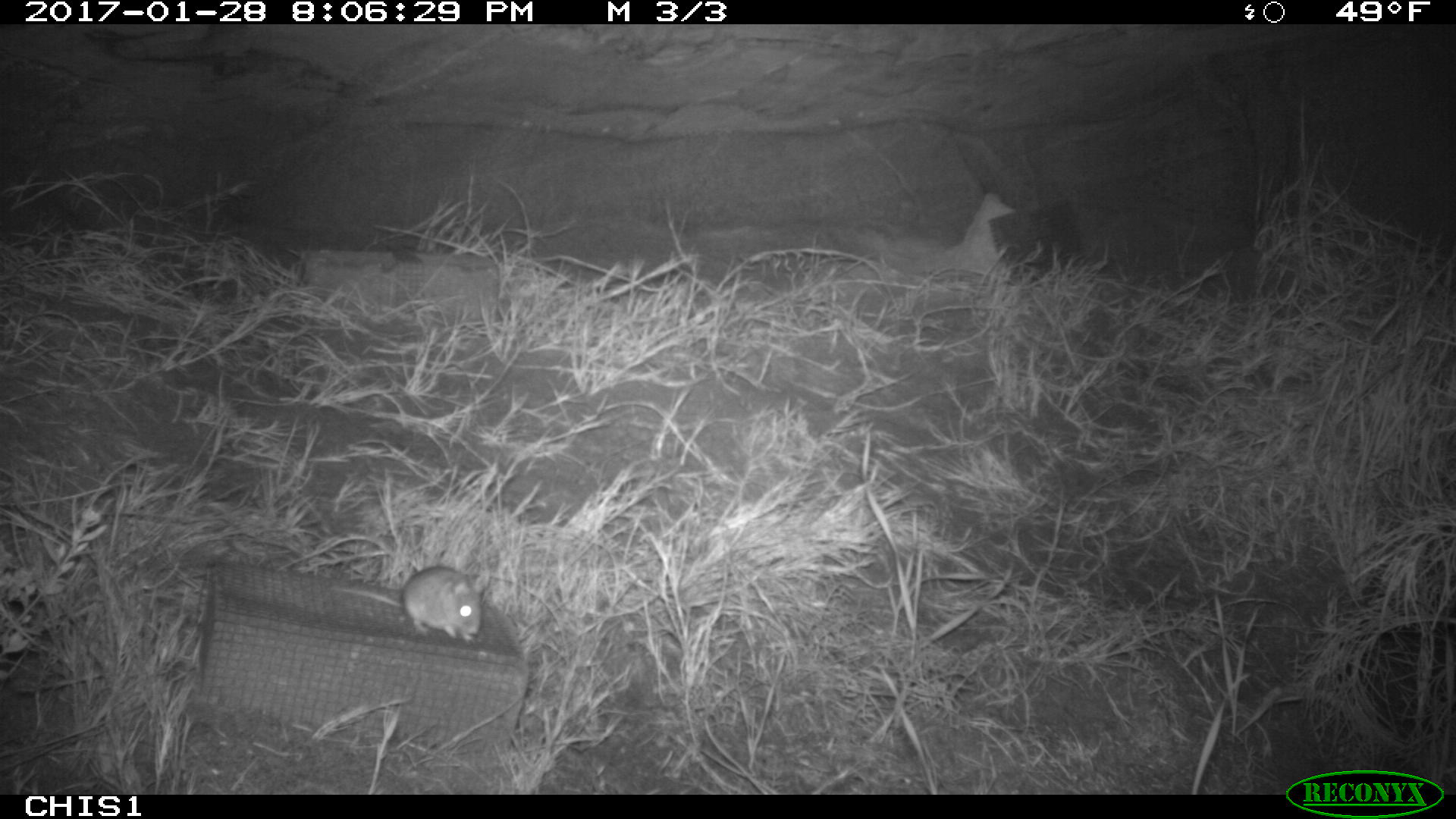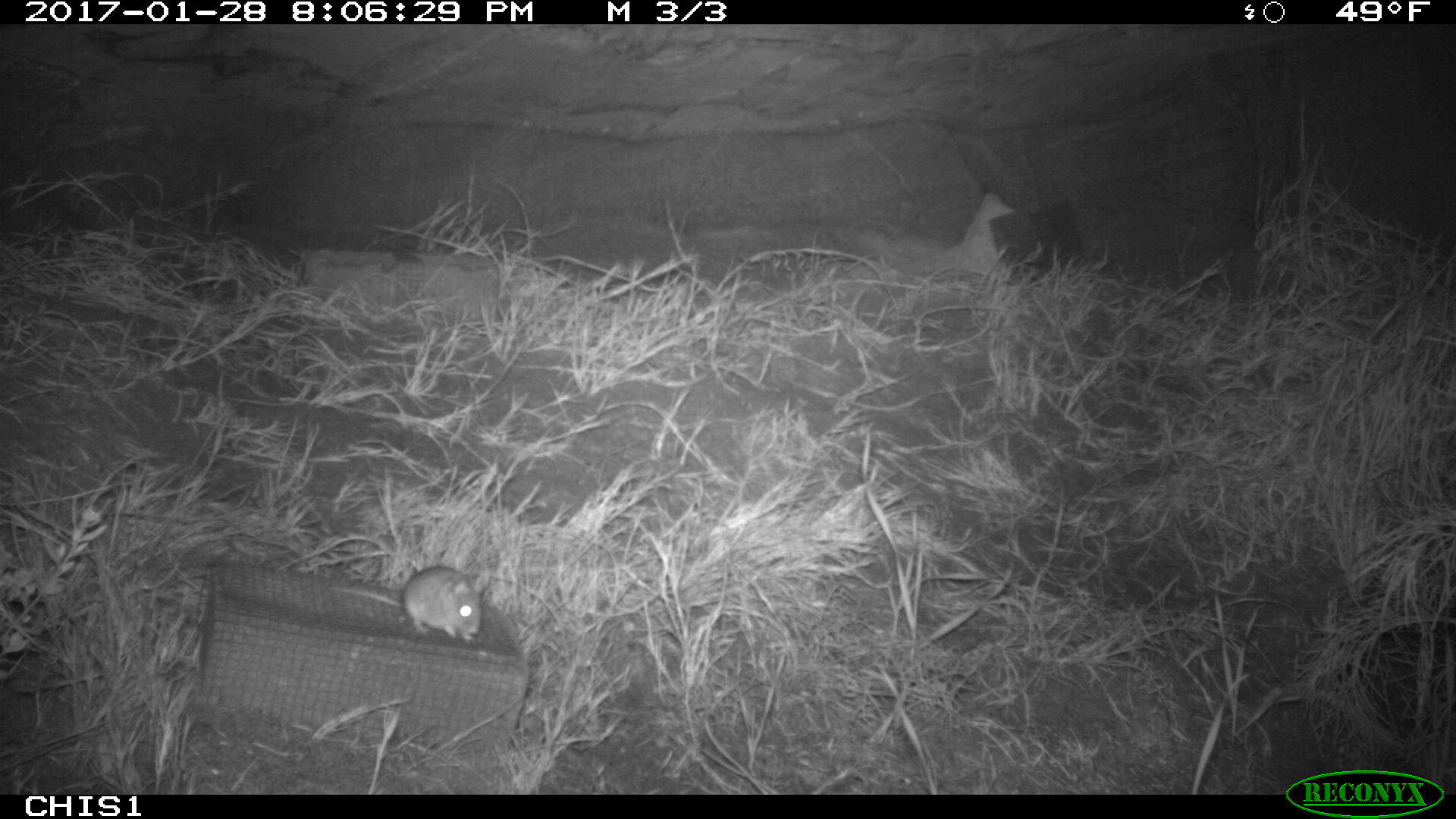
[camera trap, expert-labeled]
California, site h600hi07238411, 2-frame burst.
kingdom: Animalia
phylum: Chordata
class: Mammalia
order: Rodentia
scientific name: Rodentia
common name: rodent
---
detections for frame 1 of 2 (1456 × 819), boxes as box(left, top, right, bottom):
rodent: box(332, 563, 491, 643)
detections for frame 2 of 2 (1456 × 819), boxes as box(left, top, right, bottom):
rodent: box(329, 566, 489, 643)